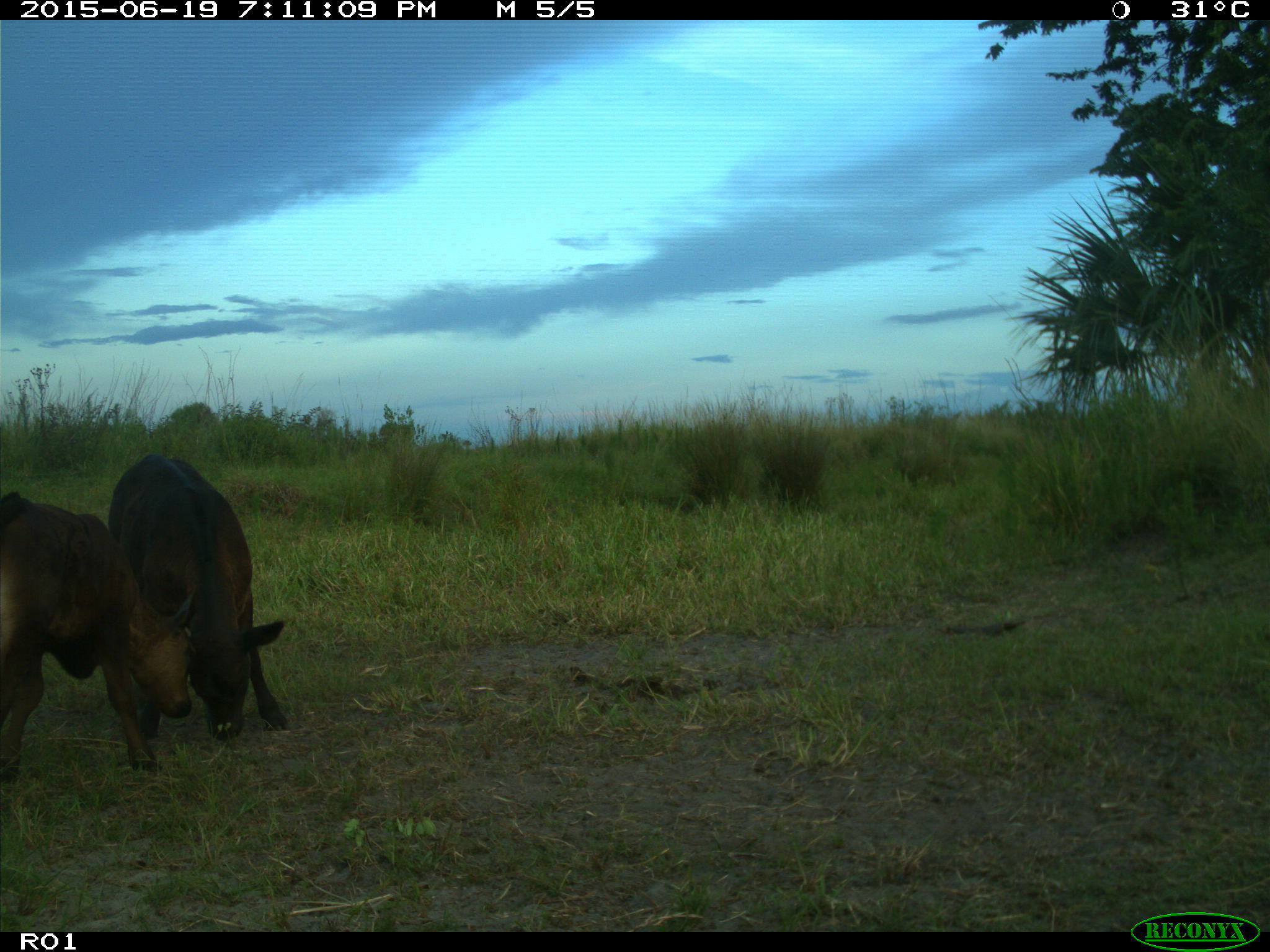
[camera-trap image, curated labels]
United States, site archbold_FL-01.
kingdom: Animalia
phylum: Chordata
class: Mammalia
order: Artiodactyla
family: Bovidae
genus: Bos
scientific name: Bos taurus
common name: domestic cow